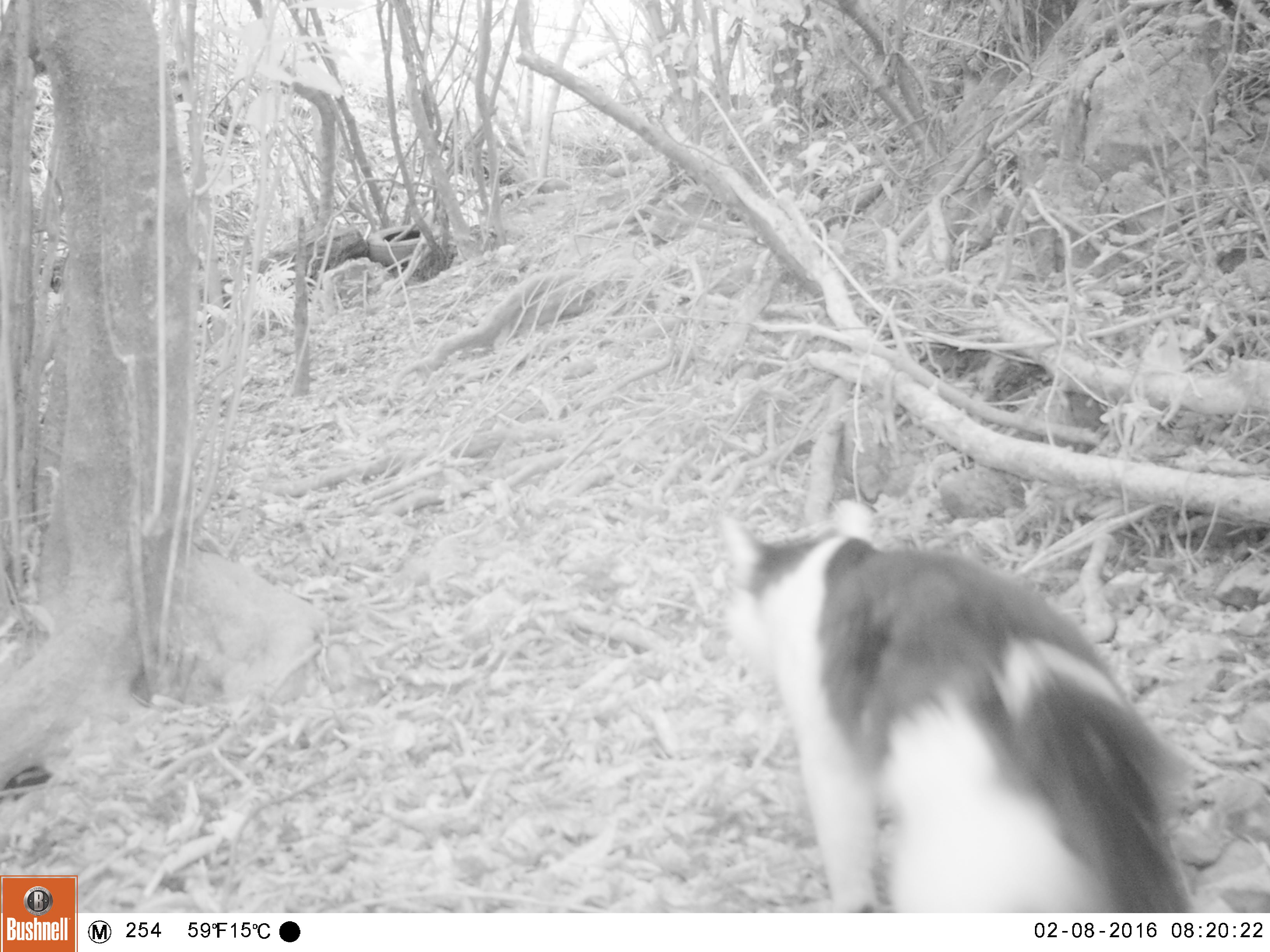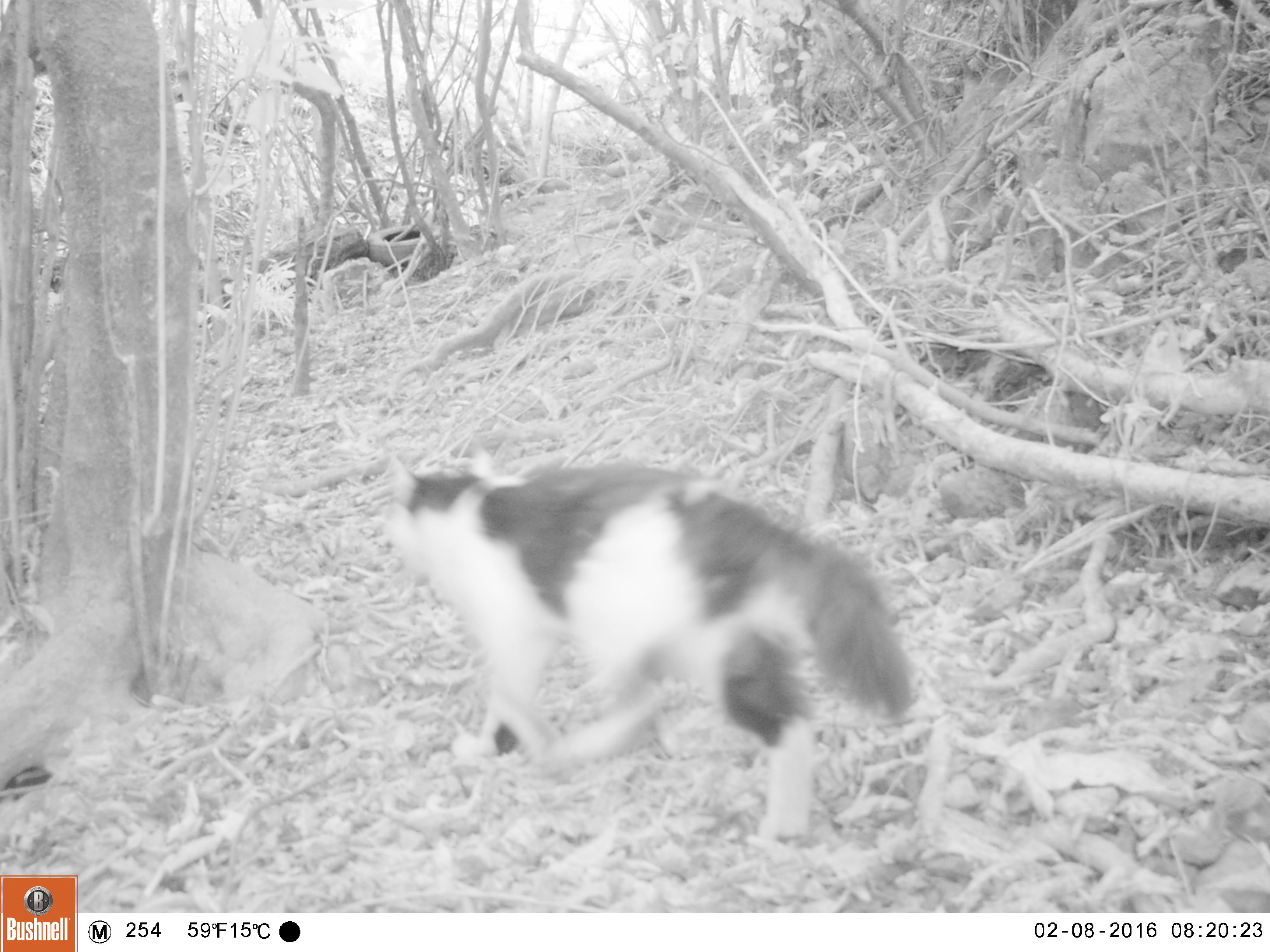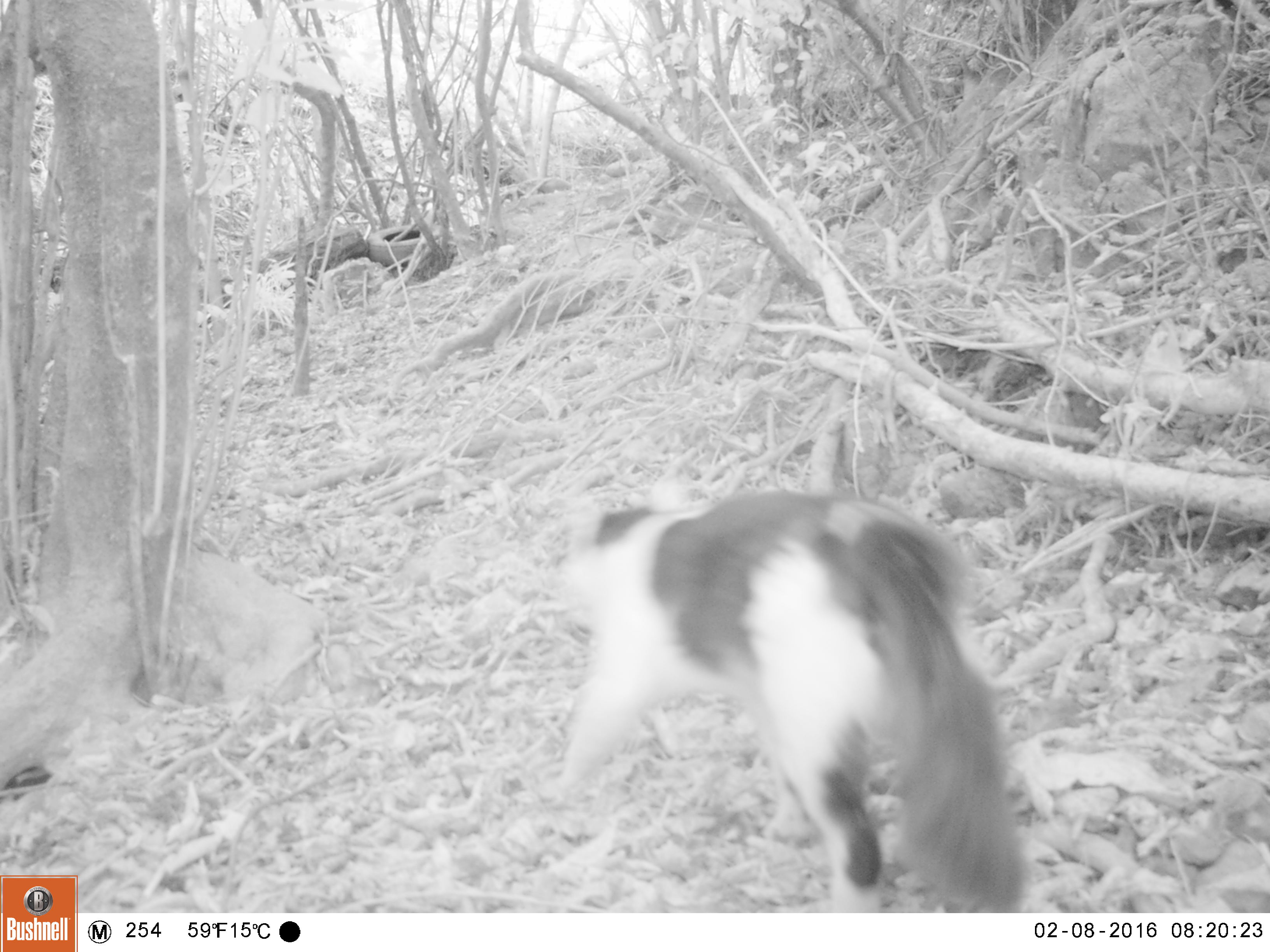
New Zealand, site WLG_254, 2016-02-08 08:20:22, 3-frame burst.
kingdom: Animalia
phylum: Chordata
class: Mammalia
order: Carnivora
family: Felidae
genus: Felis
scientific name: Felis catus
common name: domestic cat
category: cat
Cat (domestic cat) (Felis catus).